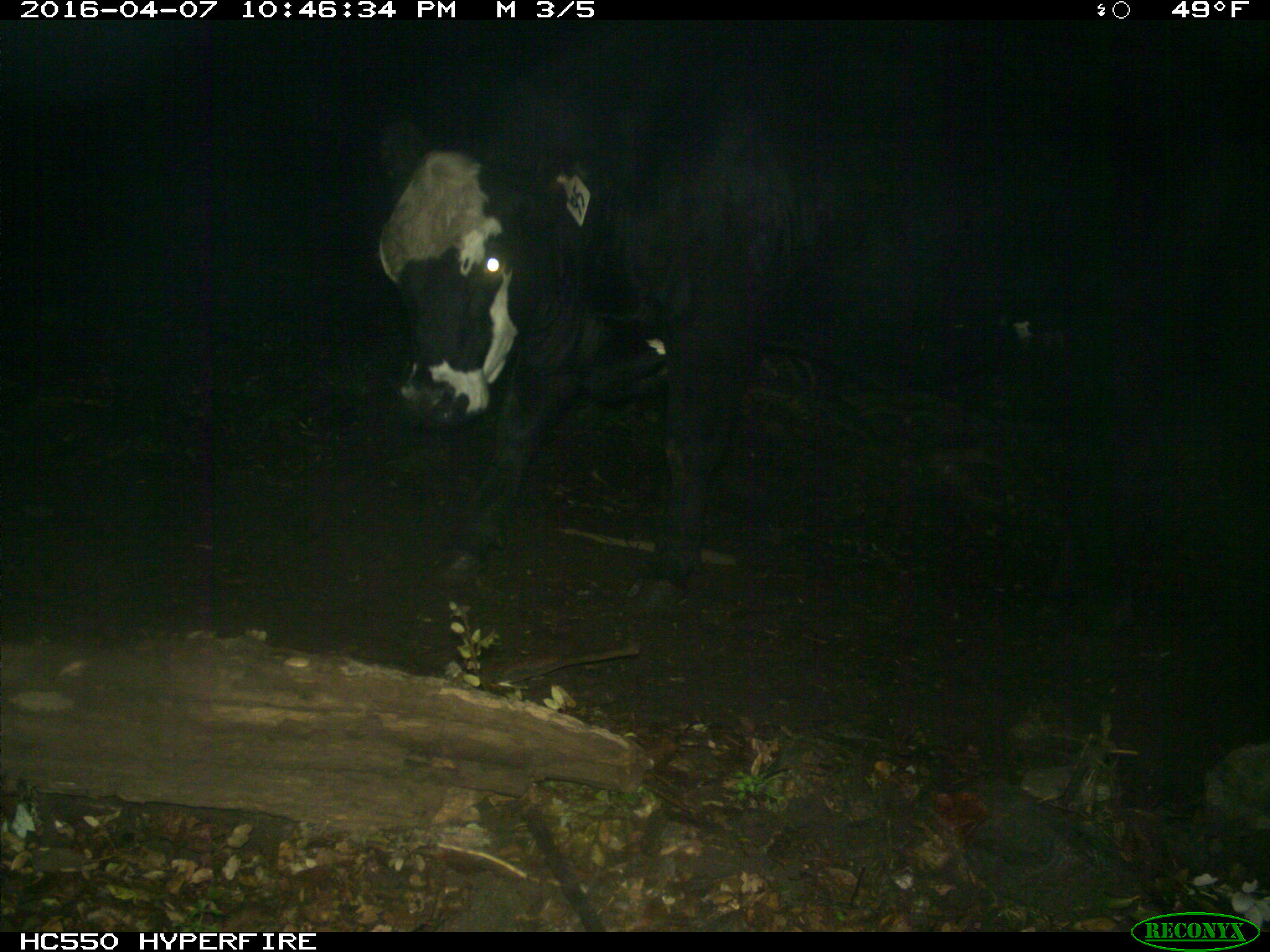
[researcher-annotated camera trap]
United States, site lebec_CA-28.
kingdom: Animalia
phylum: Chordata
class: Mammalia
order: Artiodactyla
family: Bovidae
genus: Bos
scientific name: Bos taurus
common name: domestic cow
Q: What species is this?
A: Bos taurus (domestic cow).